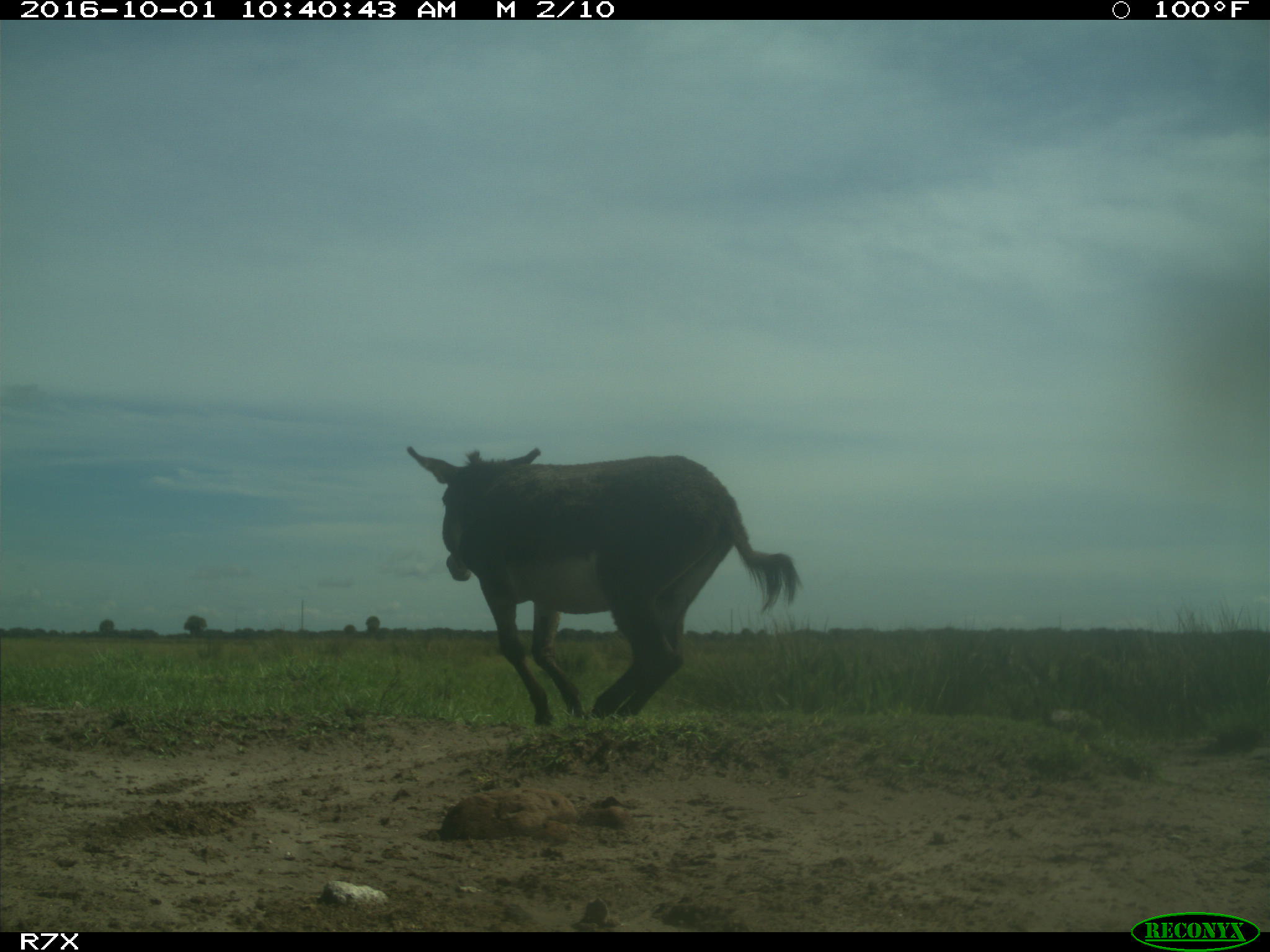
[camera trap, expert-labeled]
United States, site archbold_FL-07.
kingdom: Animalia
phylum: Chordata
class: Mammalia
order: Perissodactyla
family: Equidae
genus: Equus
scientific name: Equus africanus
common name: african wild ass